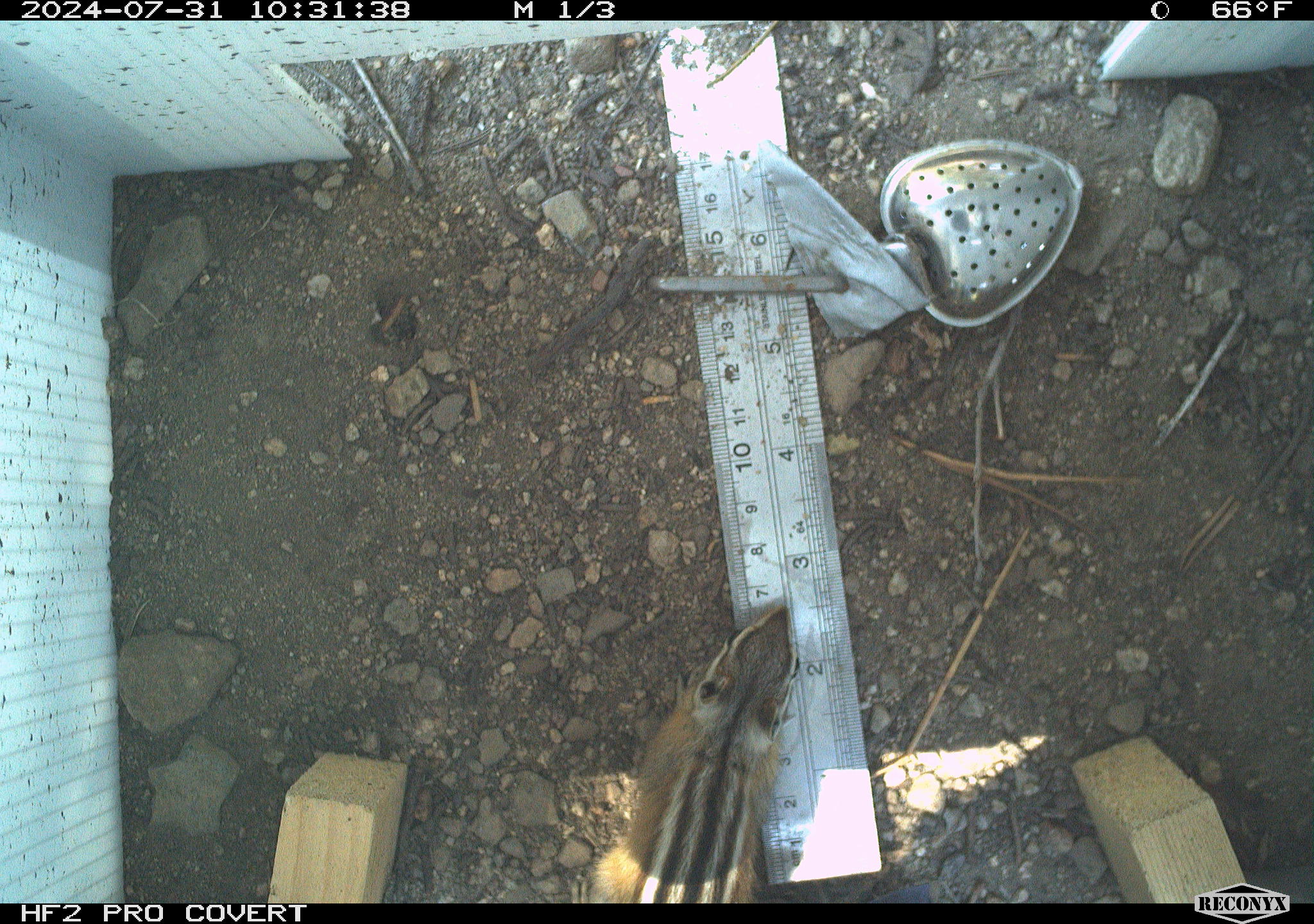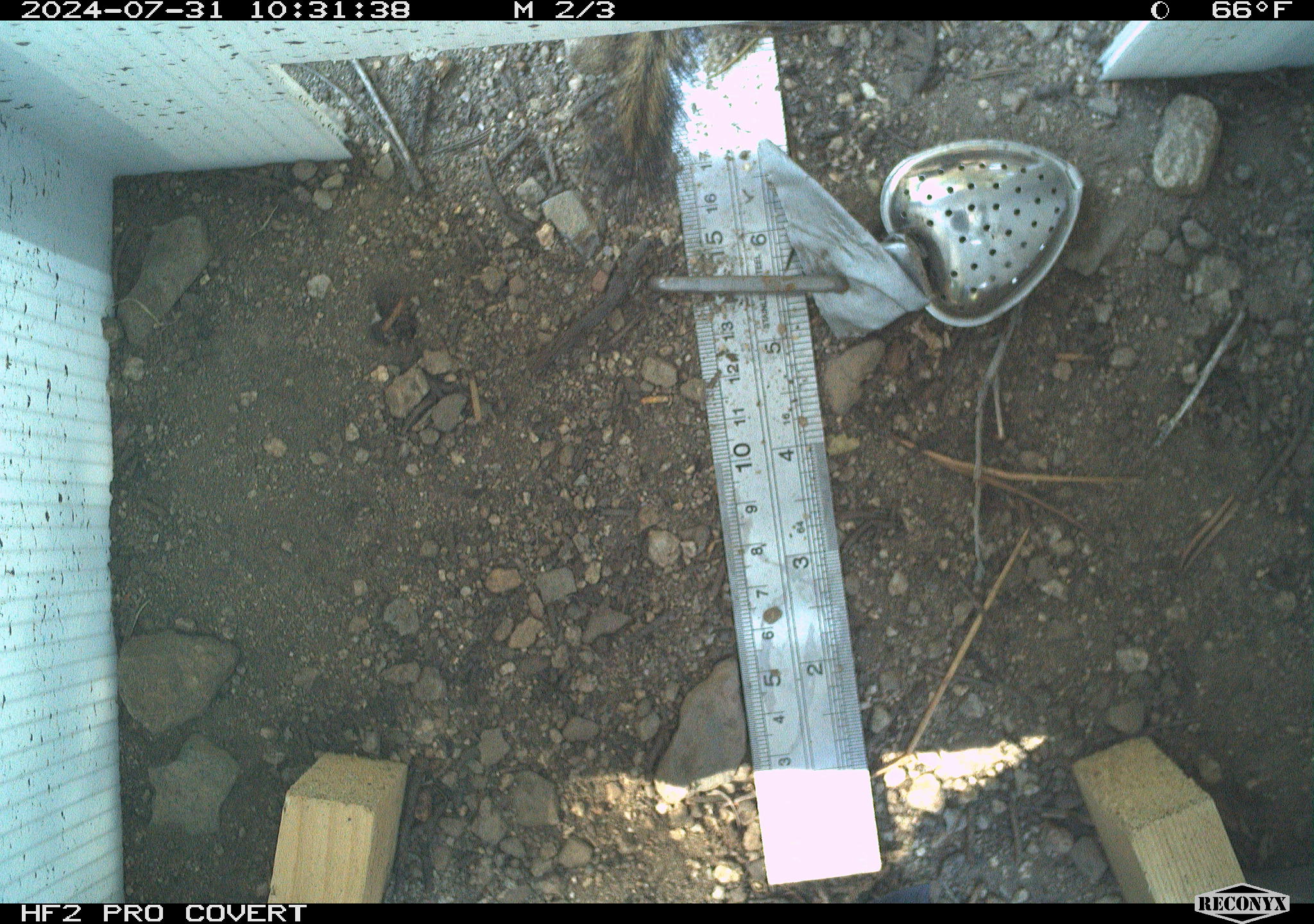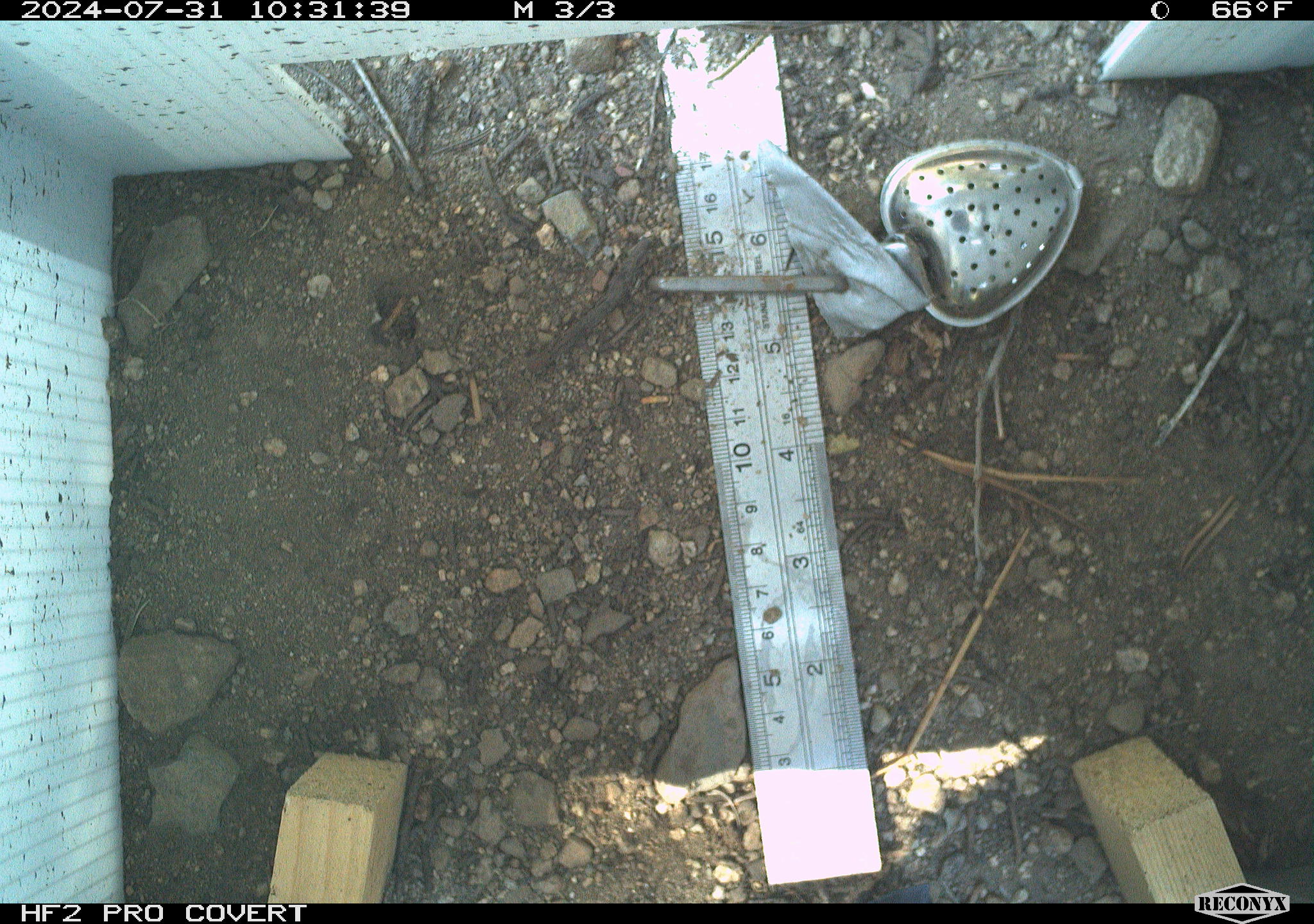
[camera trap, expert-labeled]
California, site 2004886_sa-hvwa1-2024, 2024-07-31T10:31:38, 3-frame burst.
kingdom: Animalia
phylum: Chordata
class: Mammalia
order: Rodentia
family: Sciuridae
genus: Neotamias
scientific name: Neotamias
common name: western chipmunks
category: neotamias species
Neotamias species (western chipmunks) (Neotamias).